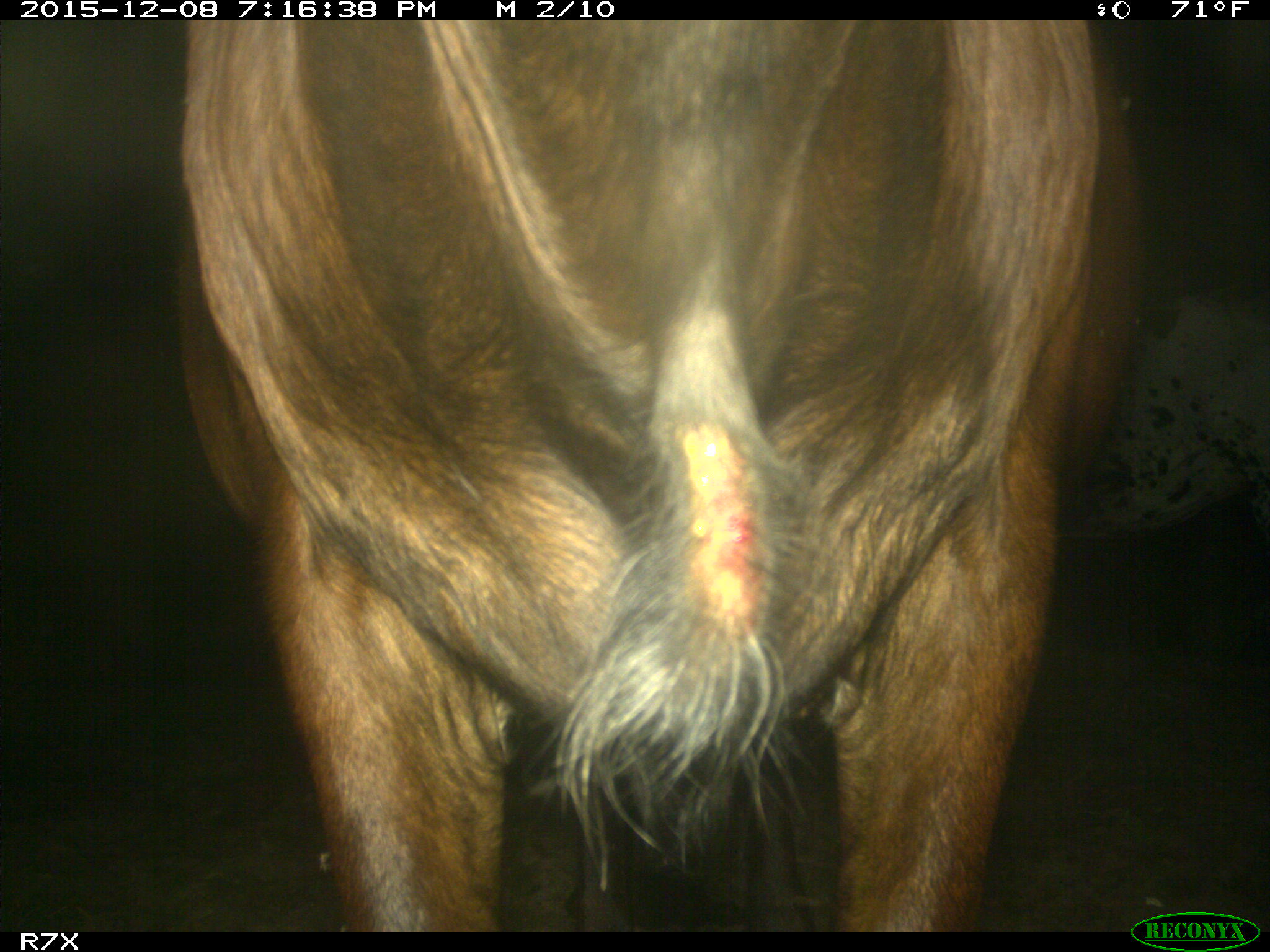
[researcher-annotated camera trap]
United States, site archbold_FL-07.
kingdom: Animalia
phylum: Chordata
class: Mammalia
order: Artiodactyla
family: Bovidae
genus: Bos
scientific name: Bos taurus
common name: domestic cow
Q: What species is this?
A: Bos taurus (domestic cow).